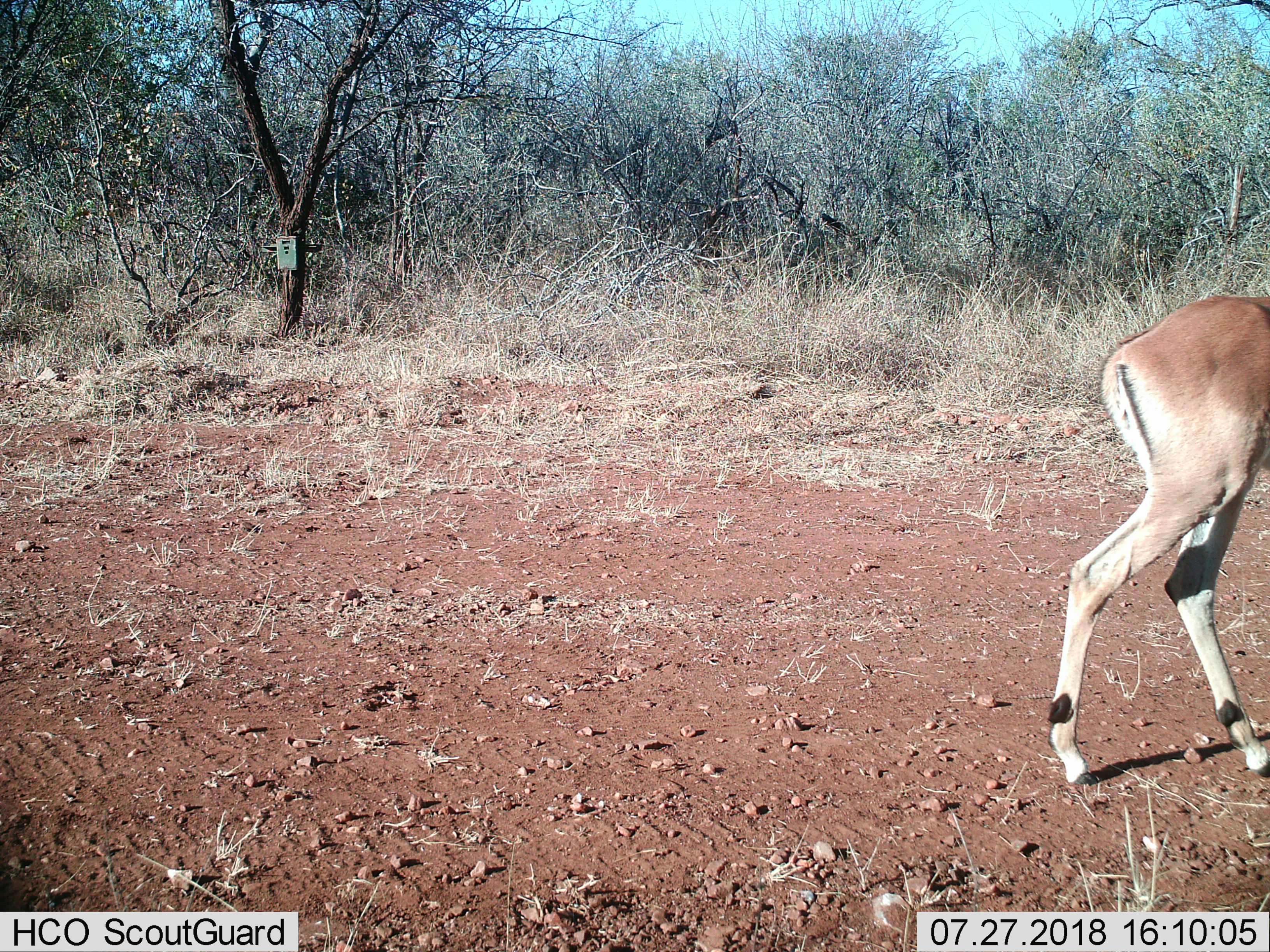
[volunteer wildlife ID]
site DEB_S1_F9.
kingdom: Animalia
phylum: Chordata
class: Mammalia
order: Artiodactyla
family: Bovidae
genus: Aepyceros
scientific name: Aepyceros melampus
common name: impala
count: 1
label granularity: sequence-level